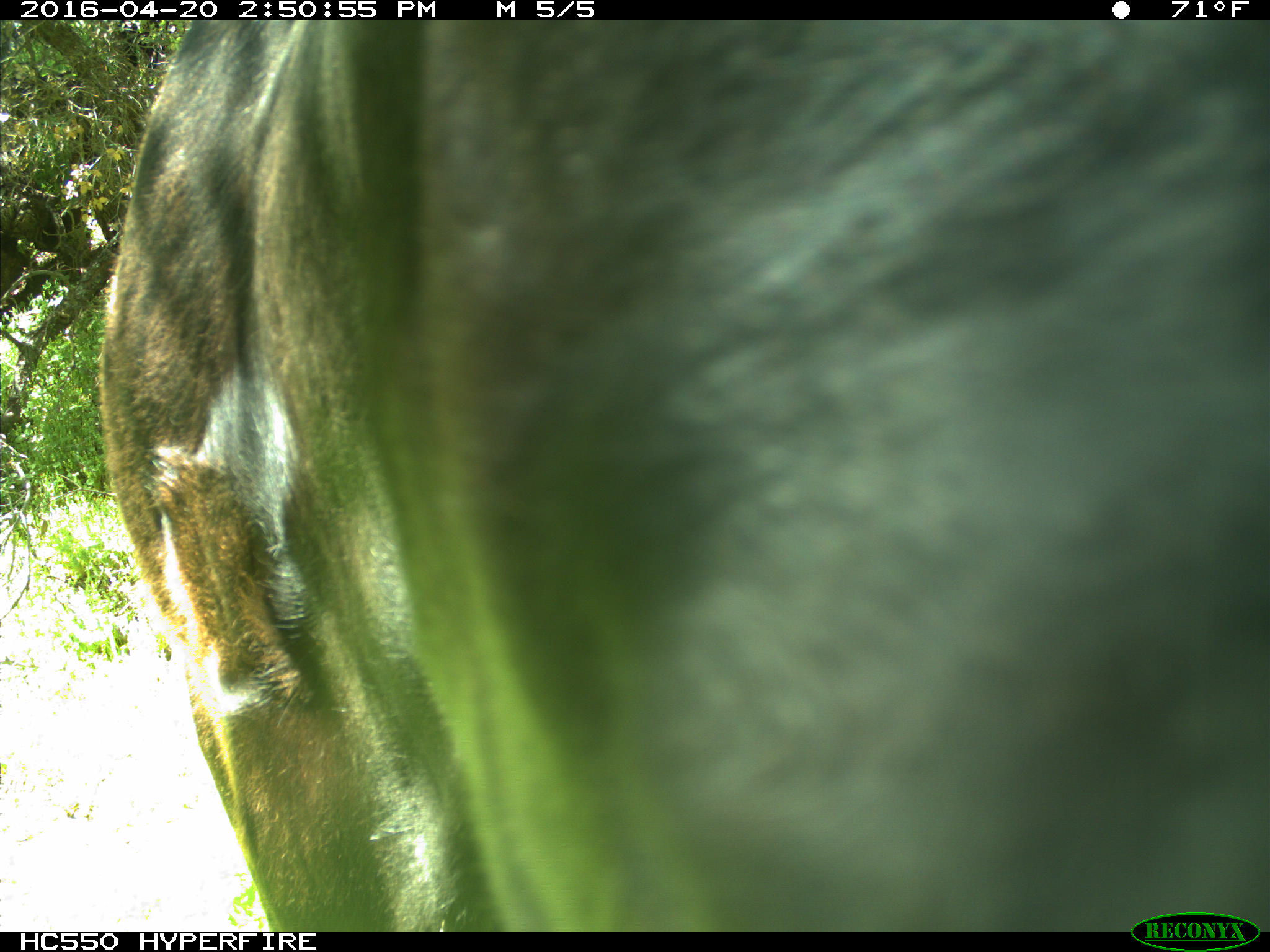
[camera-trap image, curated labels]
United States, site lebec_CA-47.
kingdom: Animalia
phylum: Chordata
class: Mammalia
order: Artiodactyla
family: Bovidae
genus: Bos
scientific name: Bos taurus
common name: domestic cow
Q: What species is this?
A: Bos taurus (domestic cow).